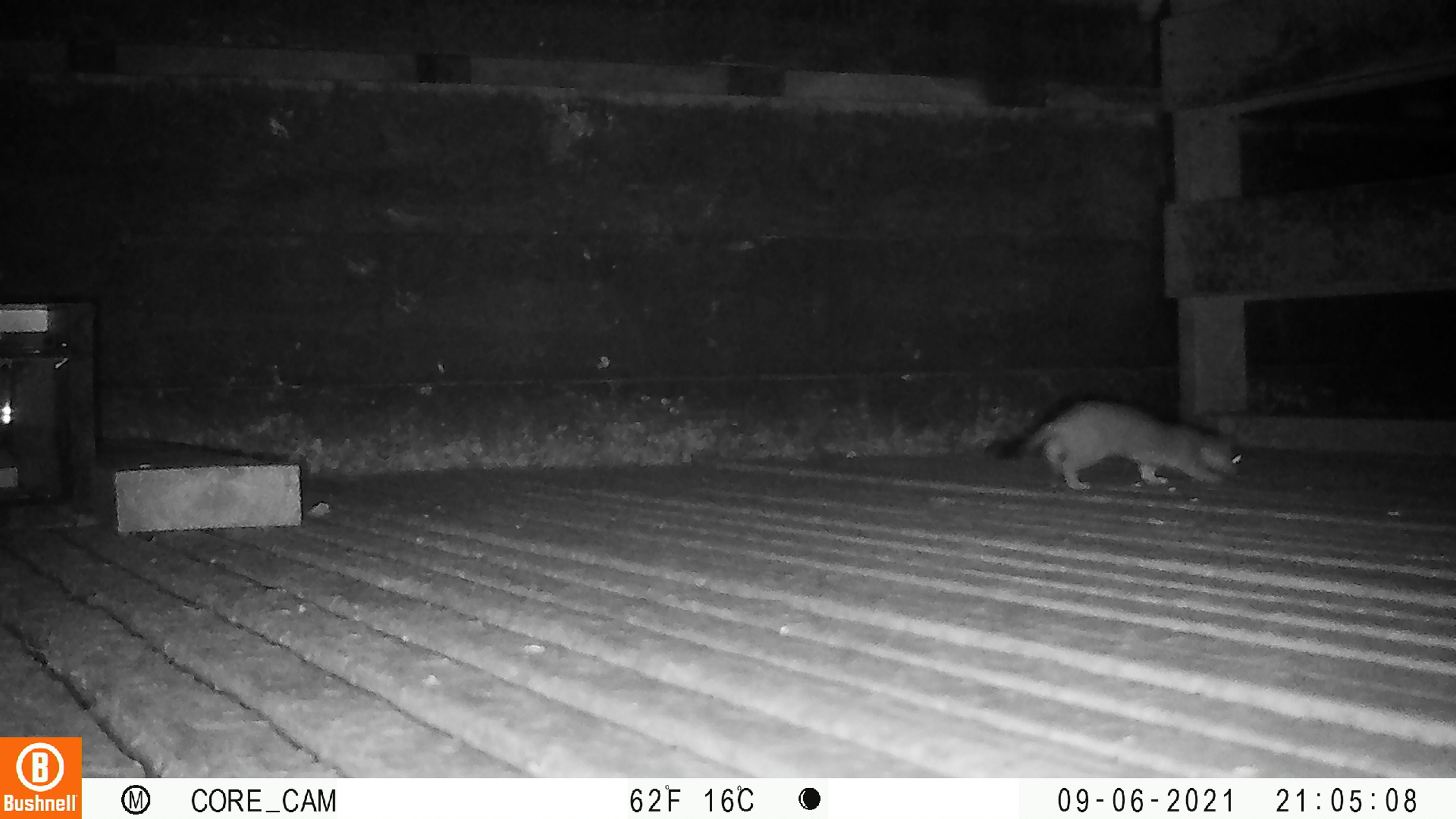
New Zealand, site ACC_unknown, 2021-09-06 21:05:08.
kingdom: Animalia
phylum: Chordata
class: Mammalia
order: Carnivora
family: Mustelidae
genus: Mustela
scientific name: Mustela erminea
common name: stoat